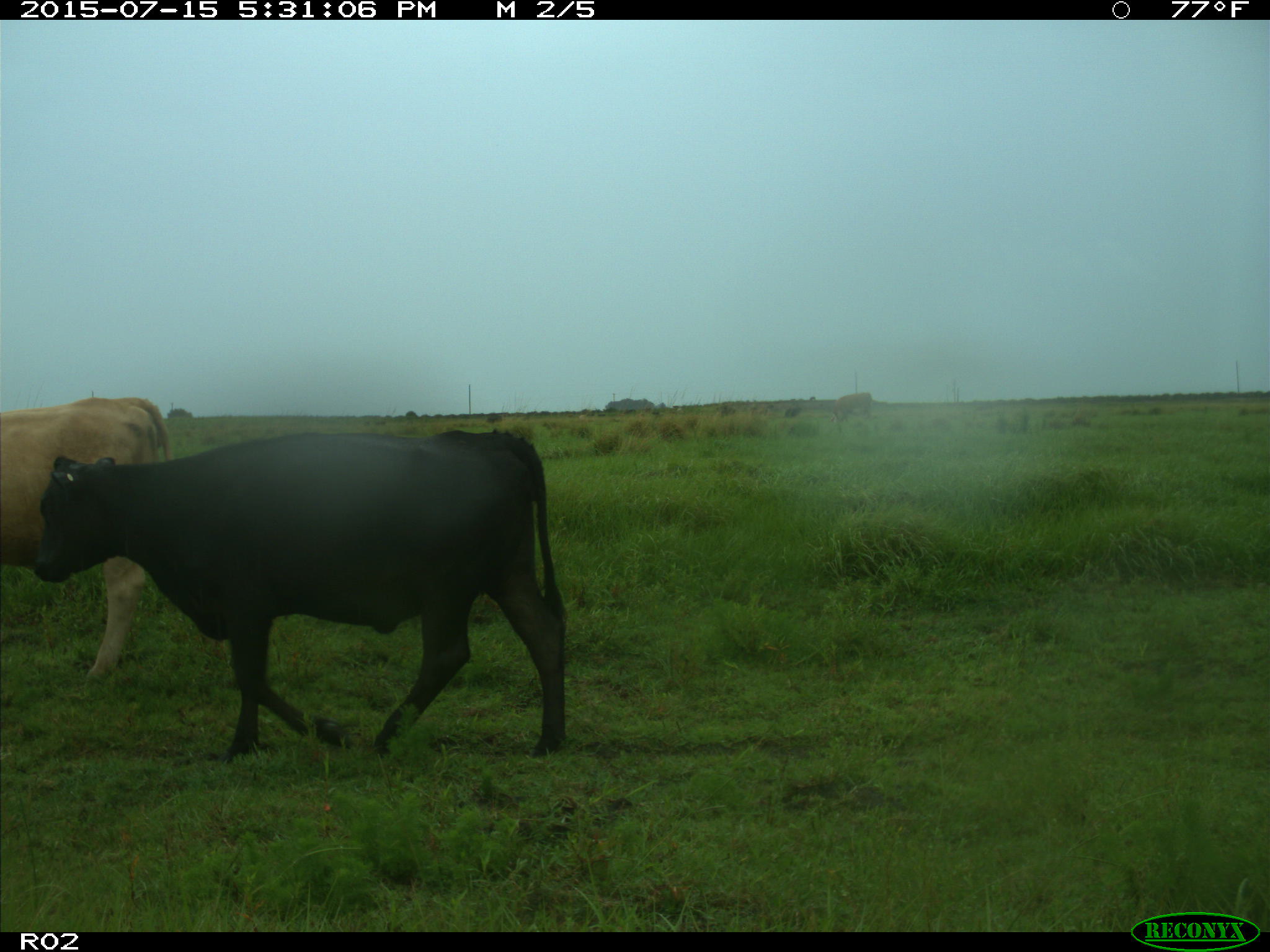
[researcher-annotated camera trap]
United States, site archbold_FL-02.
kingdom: Animalia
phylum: Chordata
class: Mammalia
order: Artiodactyla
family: Bovidae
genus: Bos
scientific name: Bos taurus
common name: domestic cow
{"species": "Bos taurus (domestic cow)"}